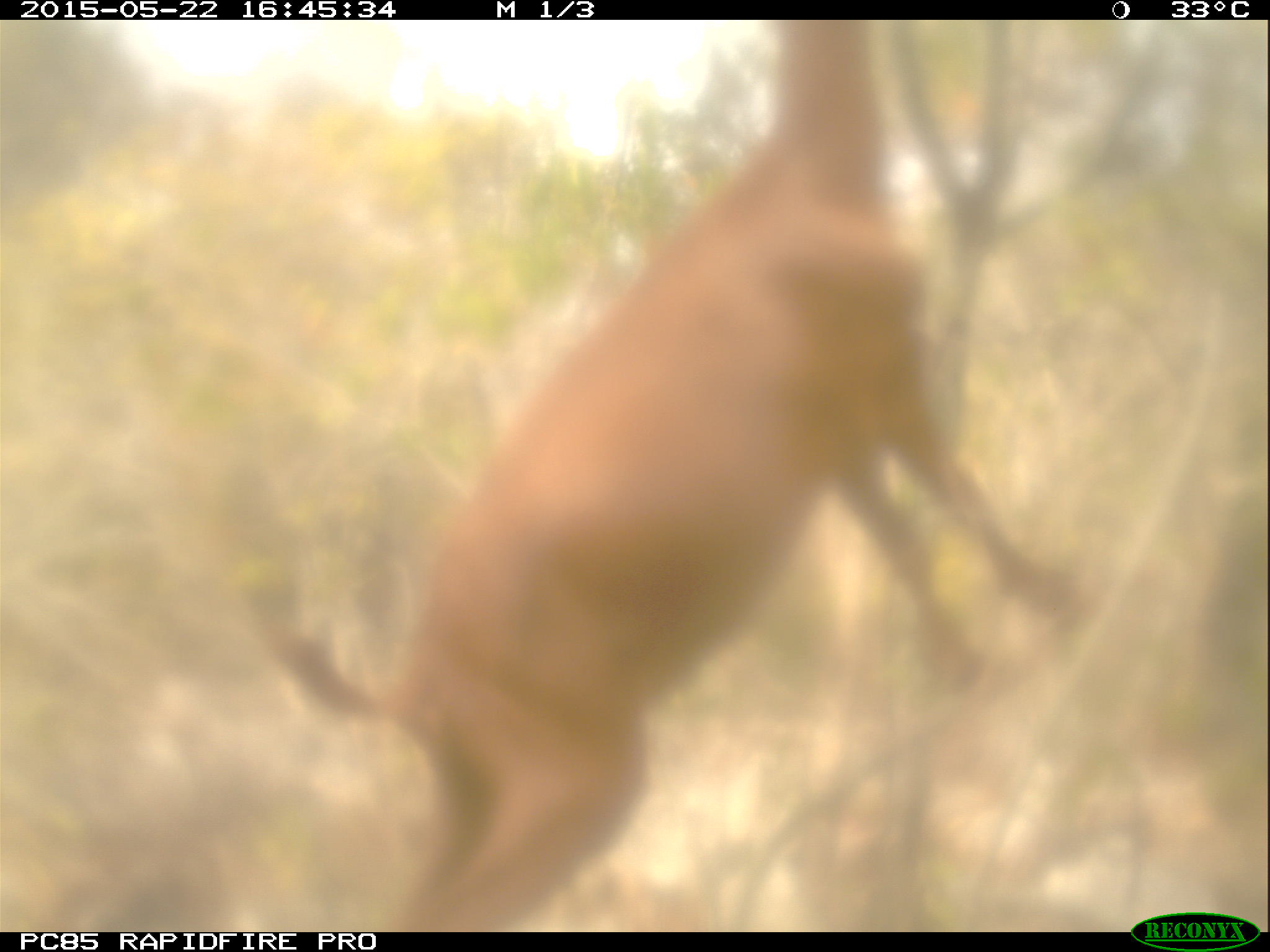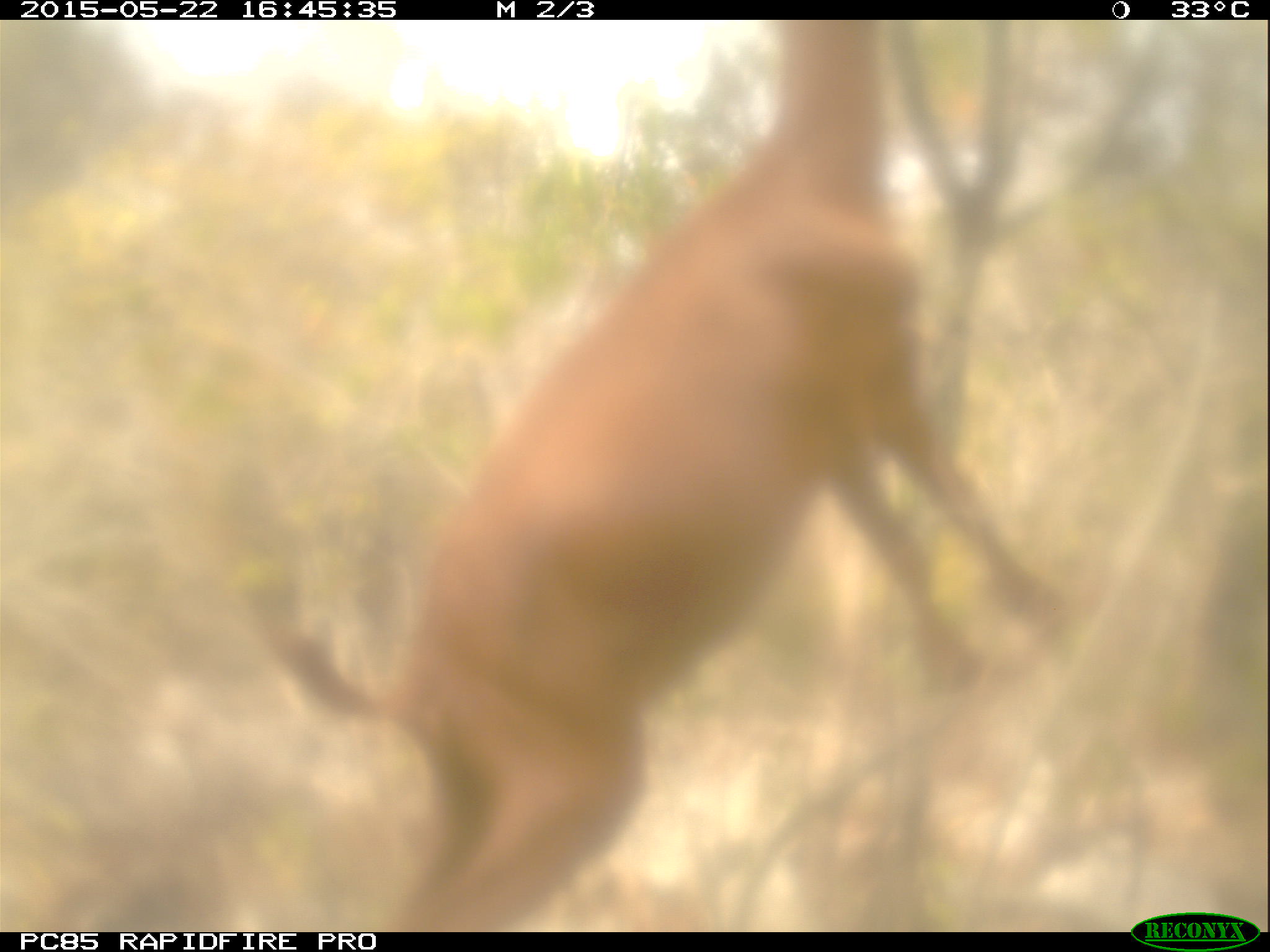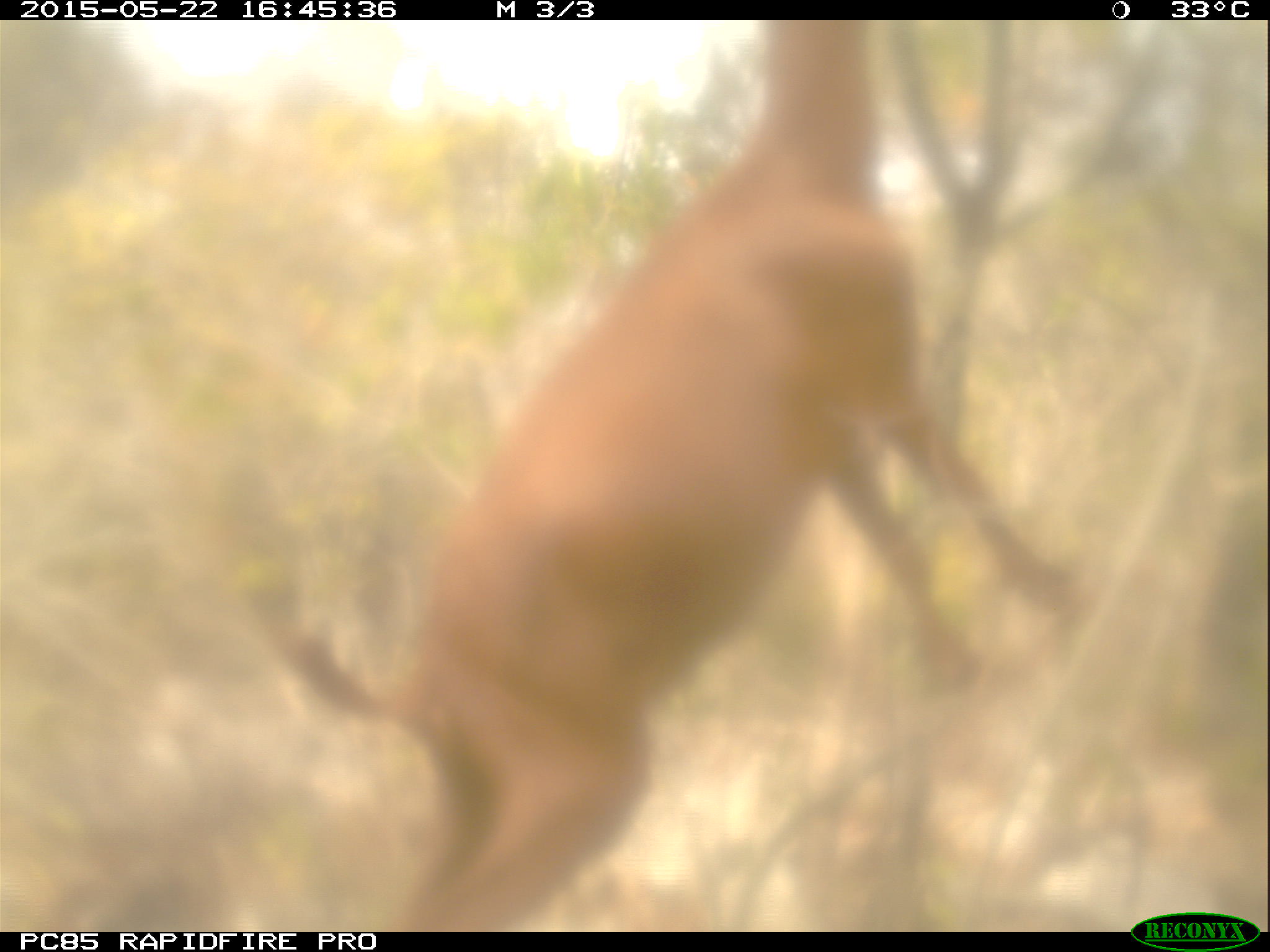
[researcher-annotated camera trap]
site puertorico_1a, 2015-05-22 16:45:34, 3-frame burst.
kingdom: Animalia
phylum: Chordata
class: Mammalia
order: Artiodactyla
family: Bovidae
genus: Capra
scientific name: Capra hircus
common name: goat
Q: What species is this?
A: Goat (Capra hircus).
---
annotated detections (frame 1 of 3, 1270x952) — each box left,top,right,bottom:
goat: 280,22,1101,928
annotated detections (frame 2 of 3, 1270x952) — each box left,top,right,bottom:
goat: 280,17,1071,928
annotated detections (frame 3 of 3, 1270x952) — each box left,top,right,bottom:
goat: 263,17,1071,927